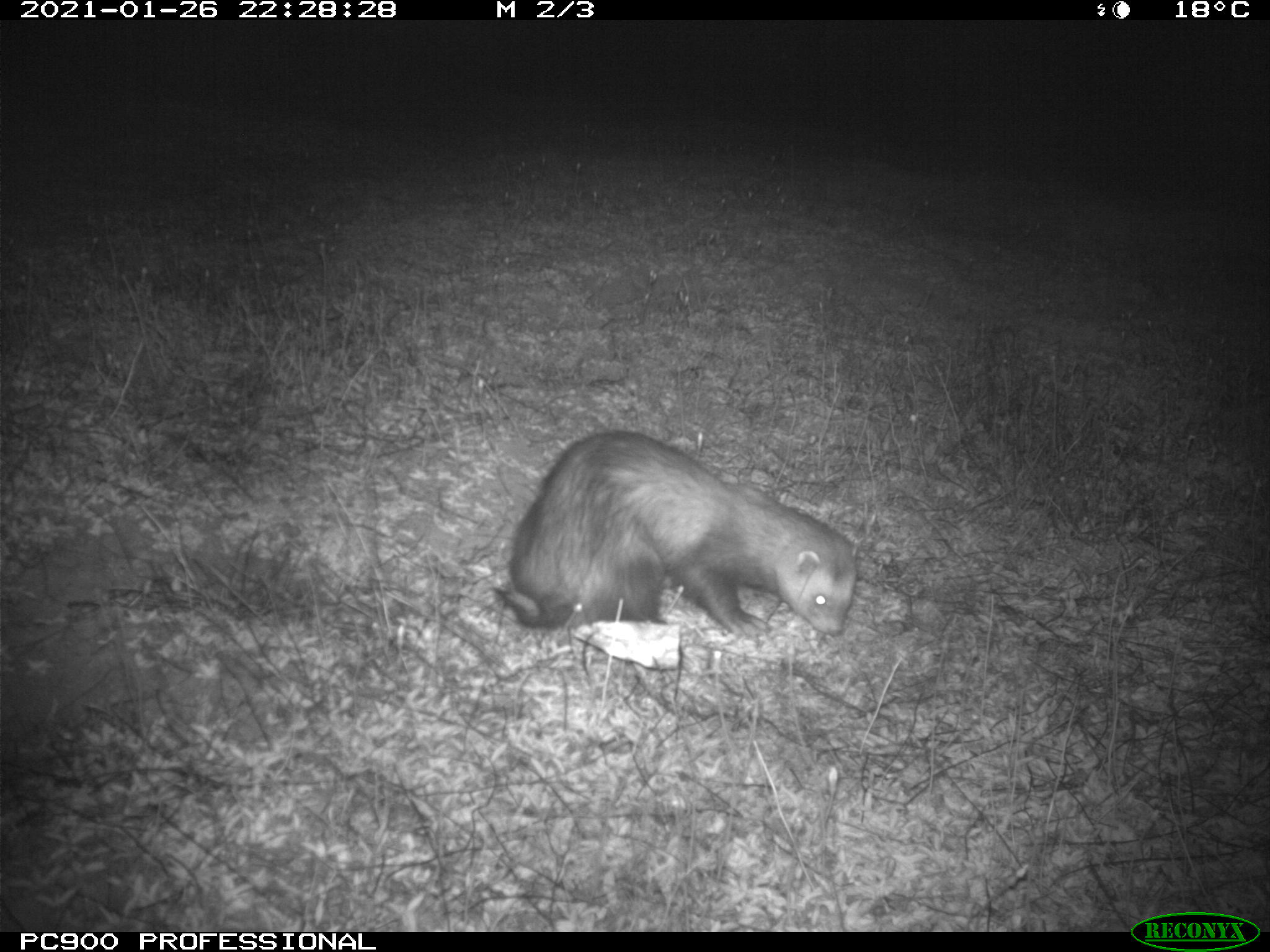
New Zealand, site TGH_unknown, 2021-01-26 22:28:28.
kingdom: Animalia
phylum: Chordata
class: Mammalia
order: Carnivora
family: Mustelidae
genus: Mustela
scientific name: Mustela furo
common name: ferret